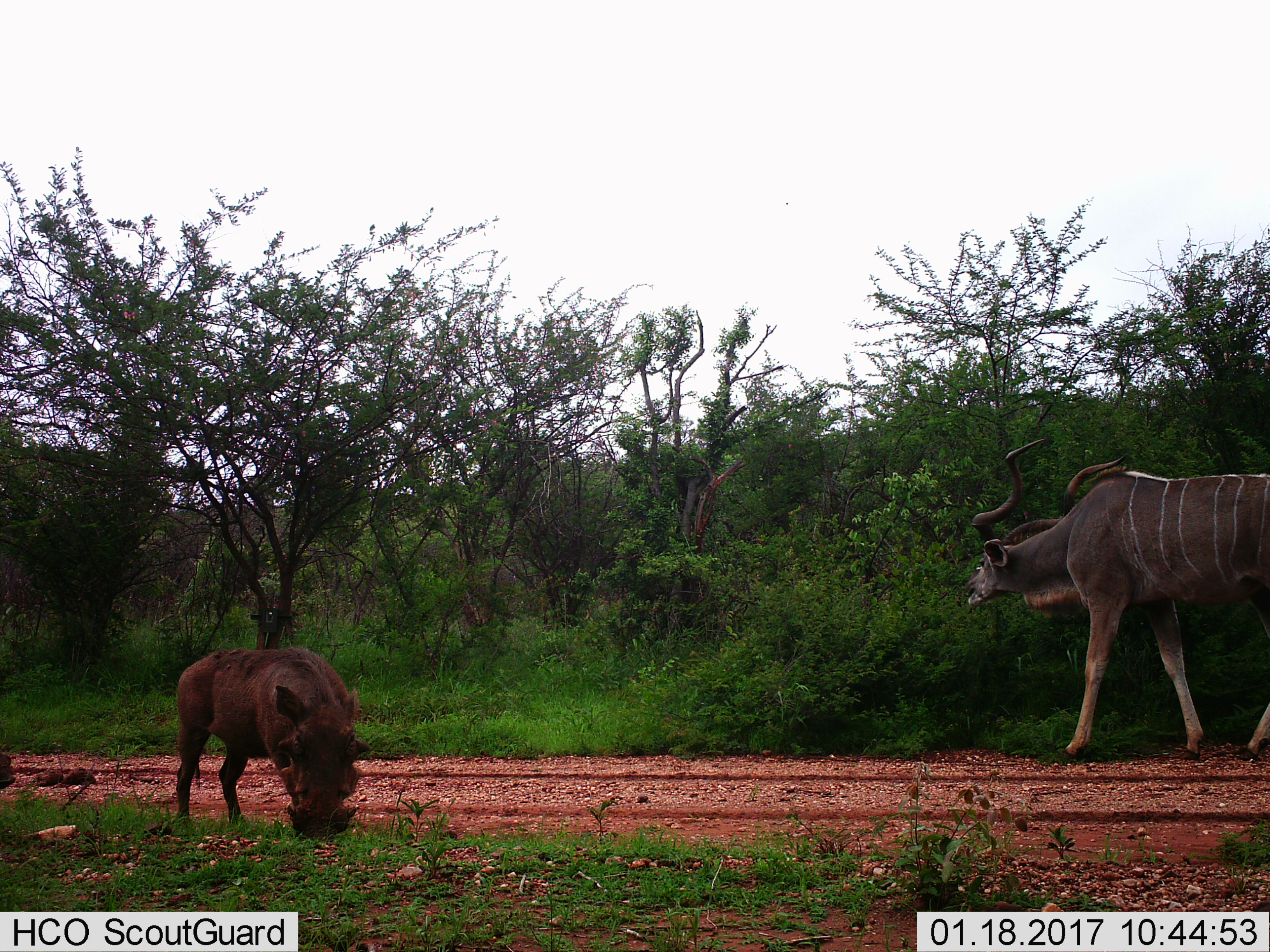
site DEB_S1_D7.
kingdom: Animalia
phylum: Chordata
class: Mammalia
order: Artiodactyla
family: Bovidae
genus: Tragelaphus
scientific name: Tragelaphus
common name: kudu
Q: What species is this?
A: Kudu (Tragelaphus).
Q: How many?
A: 1.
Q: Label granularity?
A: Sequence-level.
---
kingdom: Animalia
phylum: Chordata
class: Mammalia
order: Artiodactyla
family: Suidae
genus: Phacochoerus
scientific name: Phacochoerus africanus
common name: warthog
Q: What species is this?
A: Warthog (Phacochoerus africanus).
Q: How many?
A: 1.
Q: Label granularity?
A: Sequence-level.